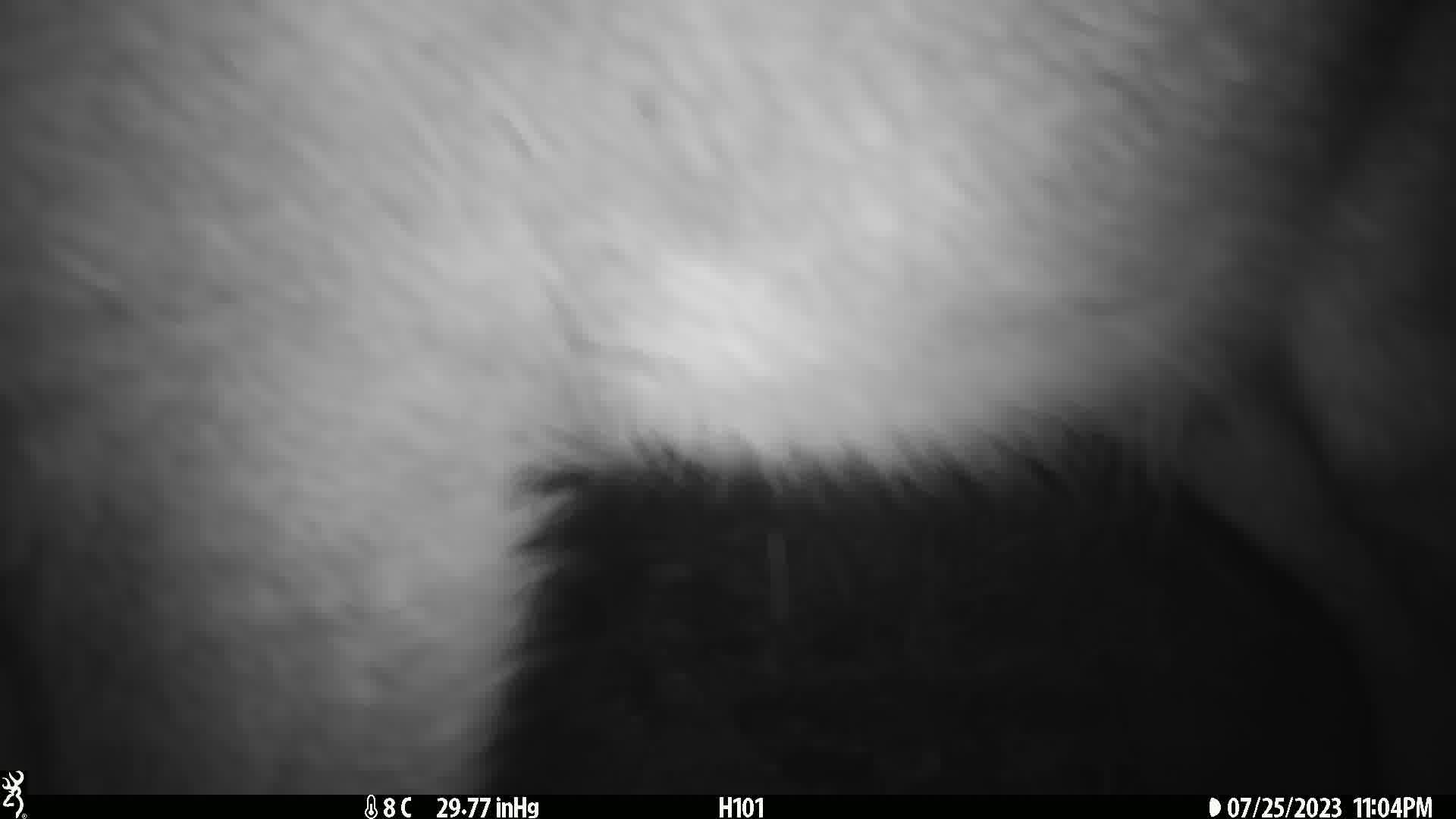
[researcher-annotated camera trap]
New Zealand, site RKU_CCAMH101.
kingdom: Animalia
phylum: Chordata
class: Mammalia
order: Artiodactyla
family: Cervidae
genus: Odocoileus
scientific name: Odocoileus virginianus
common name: white-tailed deer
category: white tailed deer